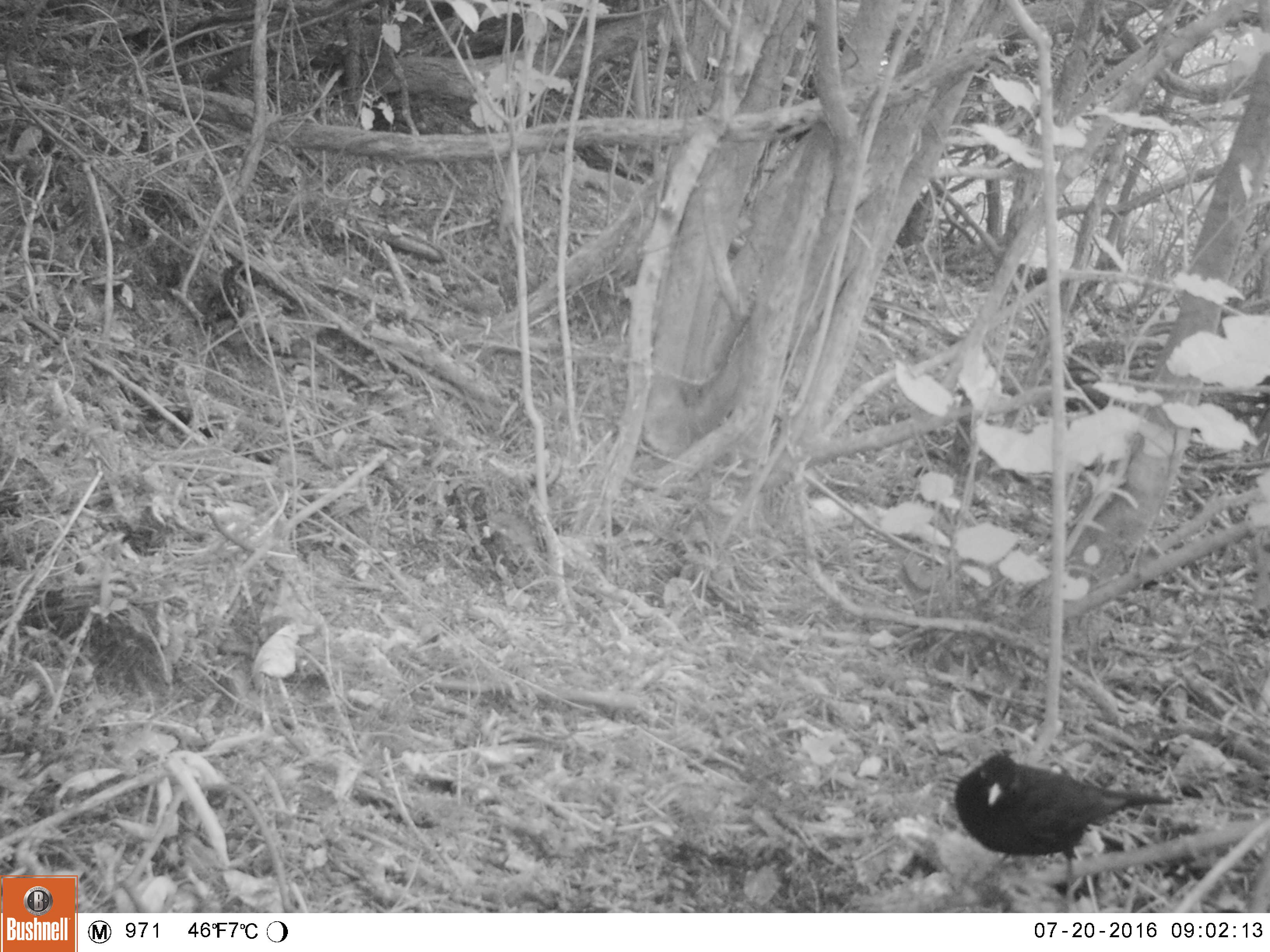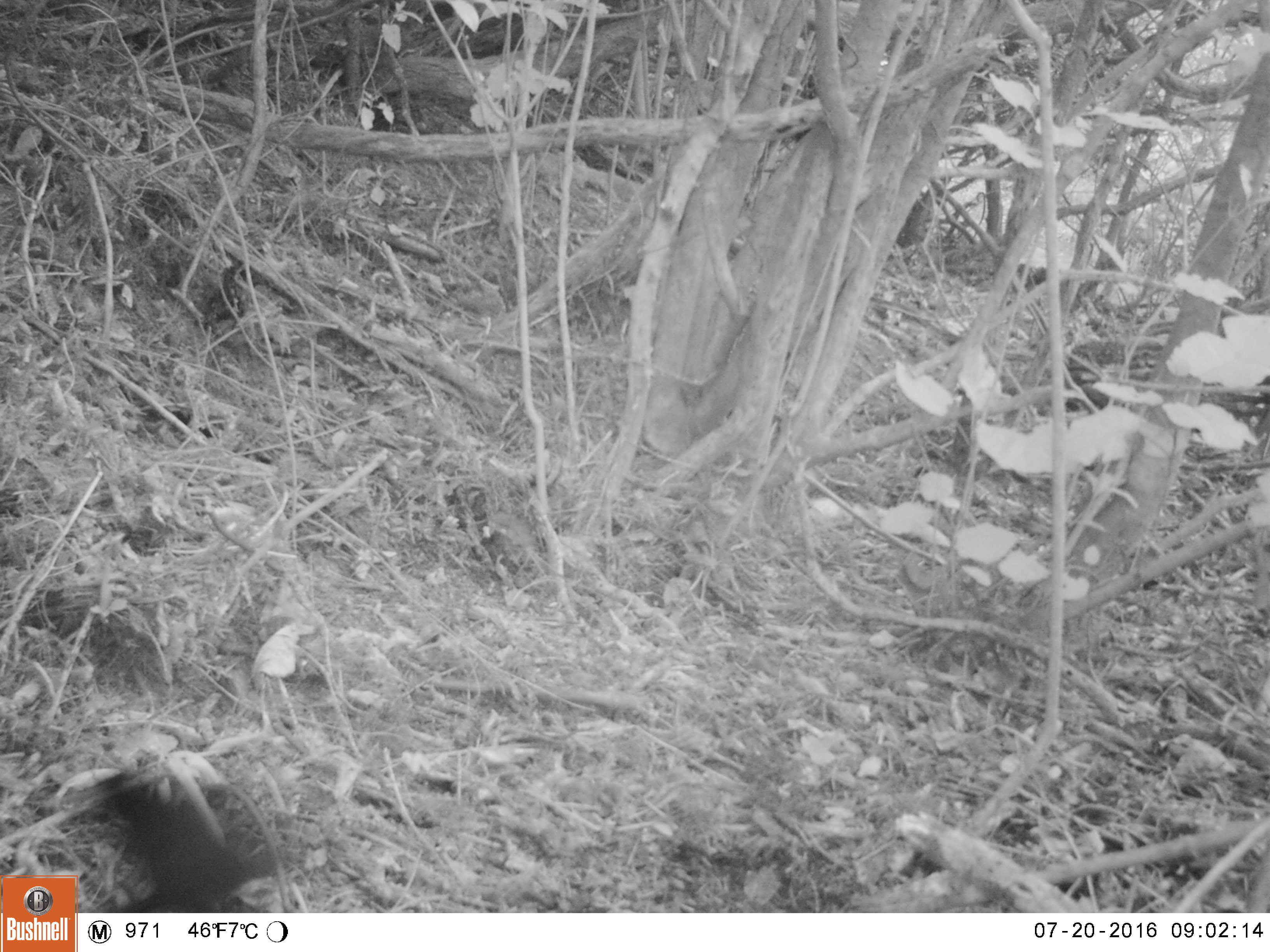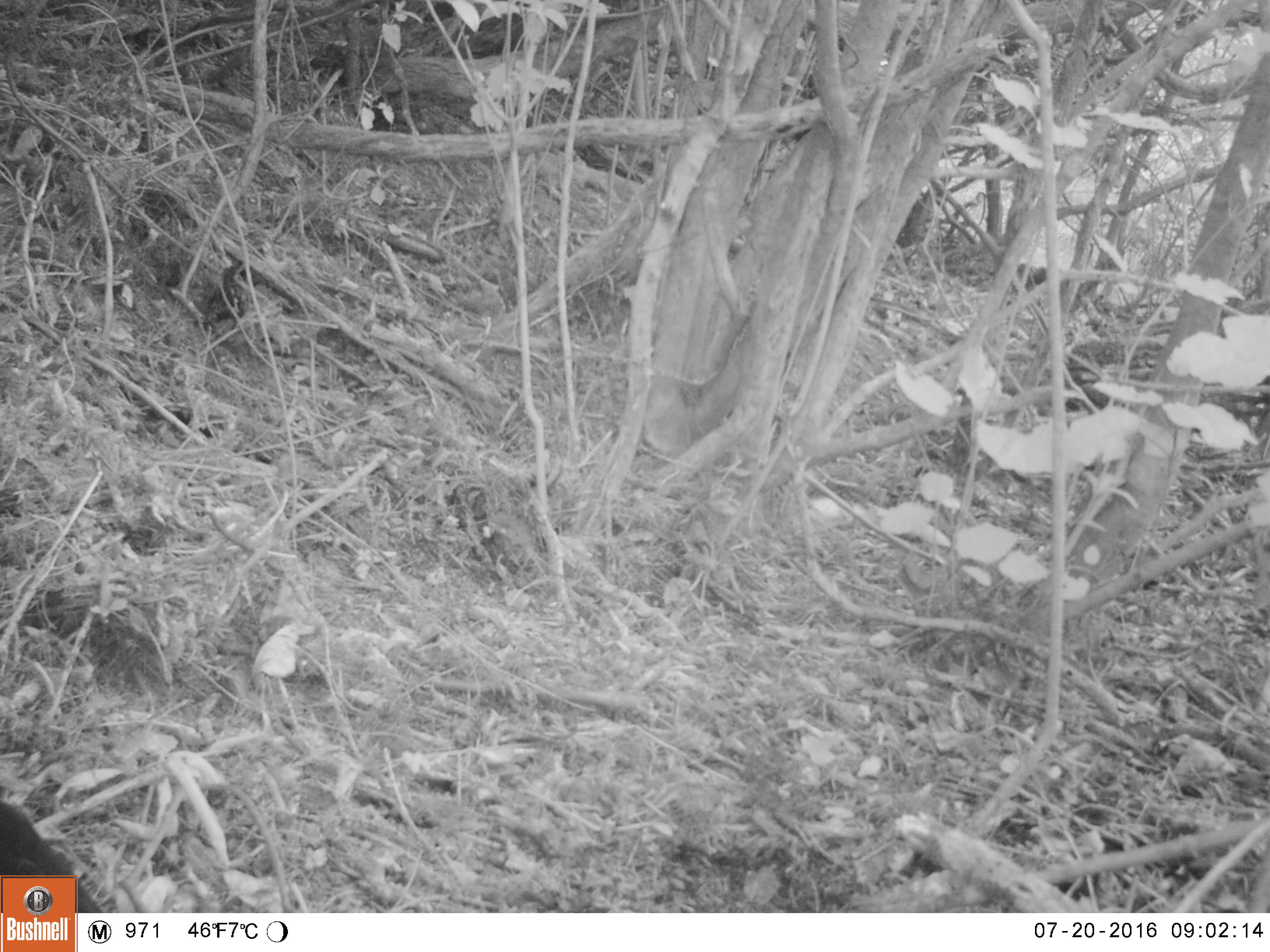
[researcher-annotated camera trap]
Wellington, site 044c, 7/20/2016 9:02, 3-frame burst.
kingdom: Animalia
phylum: Chordata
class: Aves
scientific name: Aves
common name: bird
Bird (Aves).